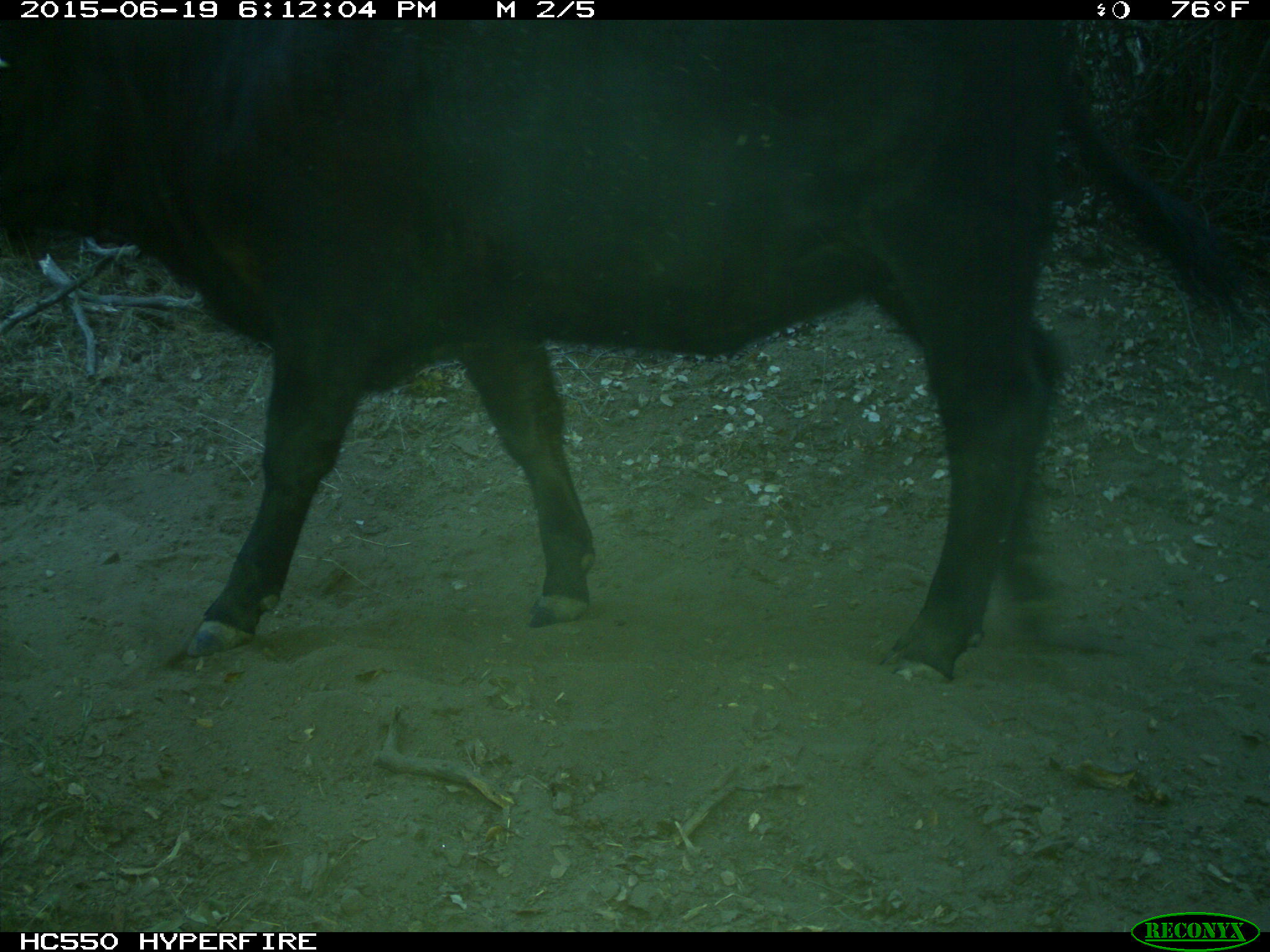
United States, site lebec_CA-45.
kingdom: Animalia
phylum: Chordata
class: Mammalia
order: Artiodactyla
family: Bovidae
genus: Bos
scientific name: Bos taurus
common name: domestic cow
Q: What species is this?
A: Bos taurus (domestic cow).